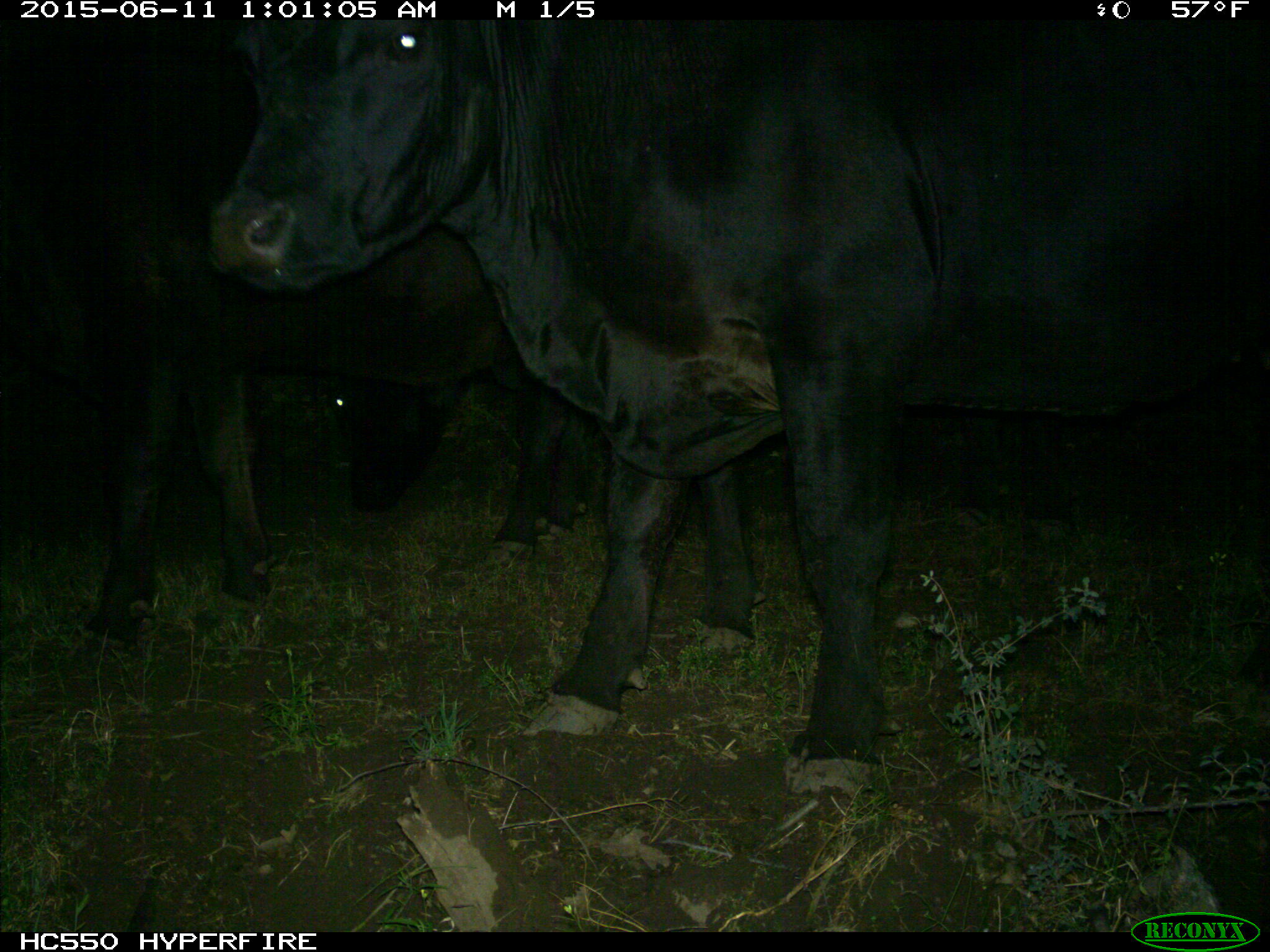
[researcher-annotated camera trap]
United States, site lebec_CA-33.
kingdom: Animalia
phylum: Chordata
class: Mammalia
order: Artiodactyla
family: Bovidae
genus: Bos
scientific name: Bos taurus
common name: domestic cow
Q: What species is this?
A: Bos taurus (domestic cow).